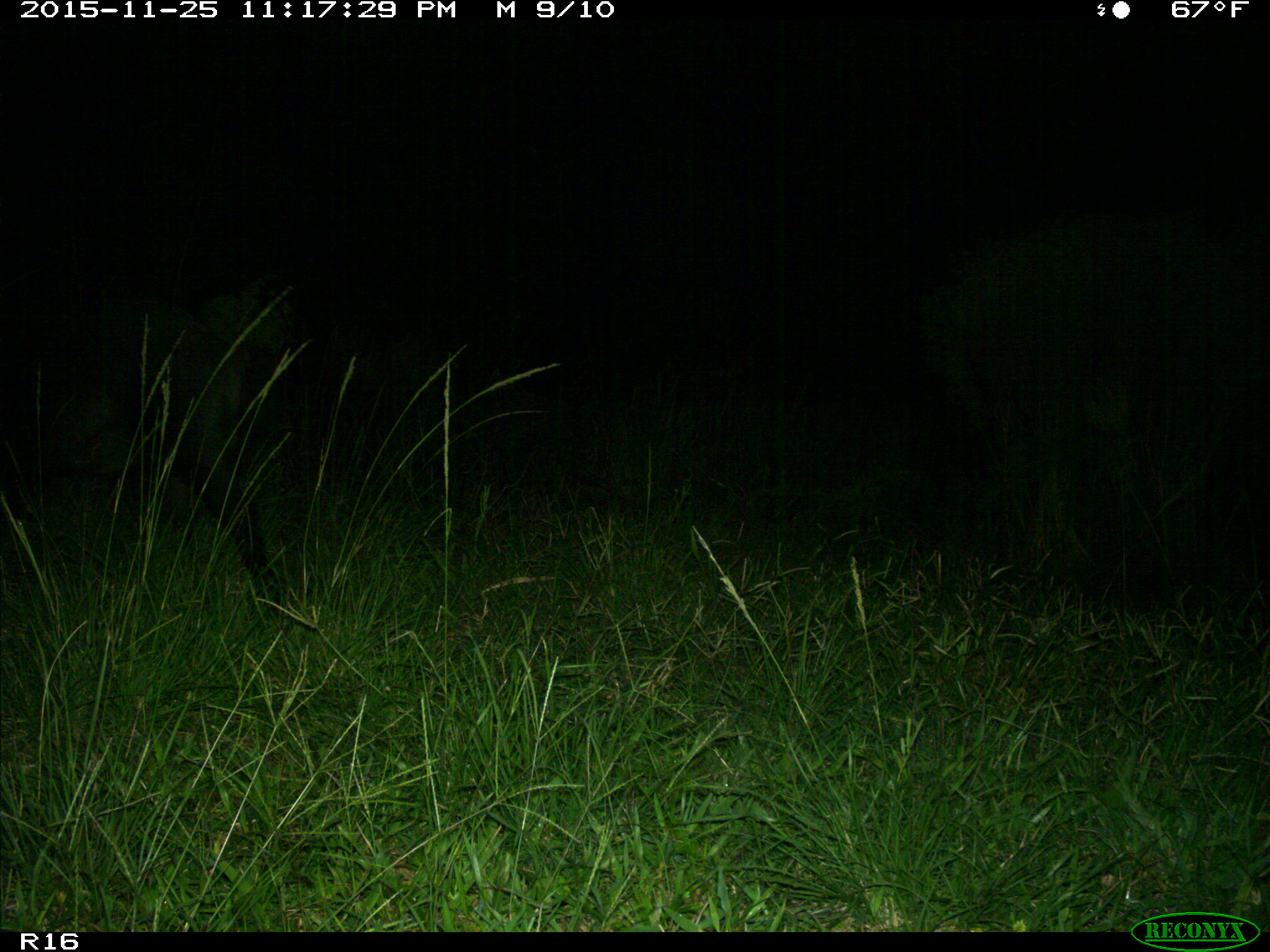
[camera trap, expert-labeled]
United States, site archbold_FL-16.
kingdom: Animalia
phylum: Chordata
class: Mammalia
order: Artiodactyla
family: Suidae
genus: Sus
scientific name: Sus scrofa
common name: wild boar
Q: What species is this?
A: Sus scrofa (wild boar).